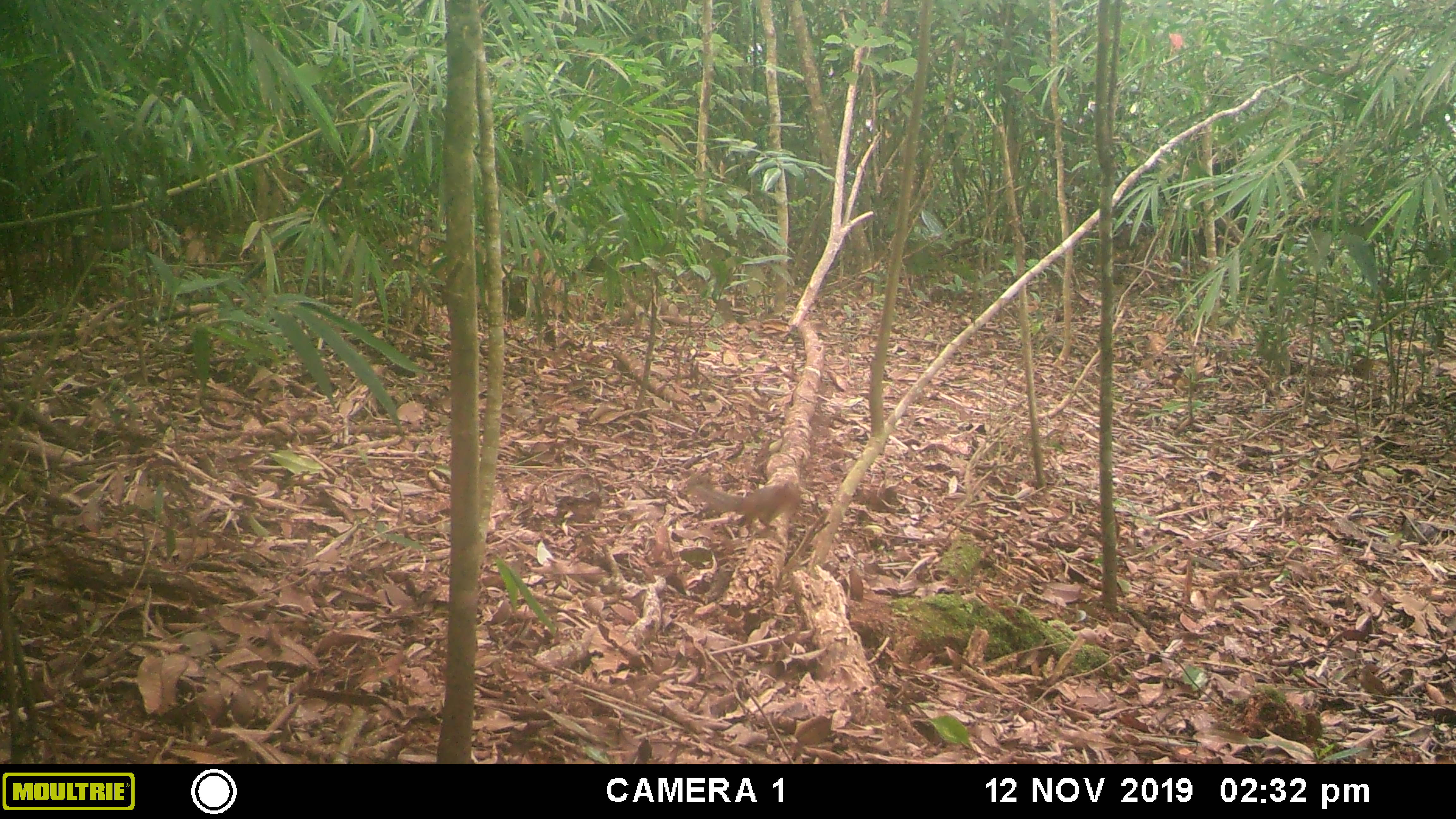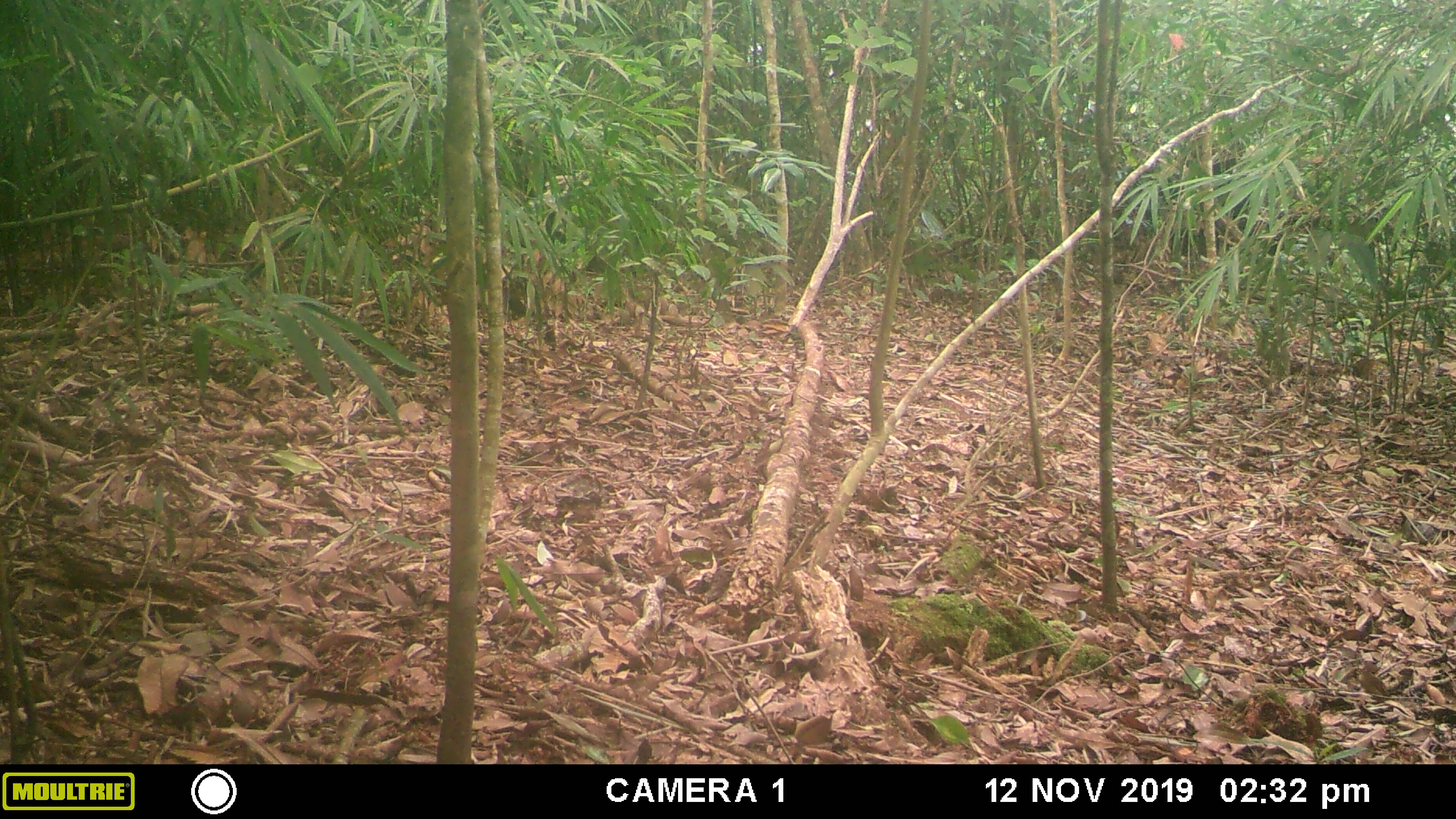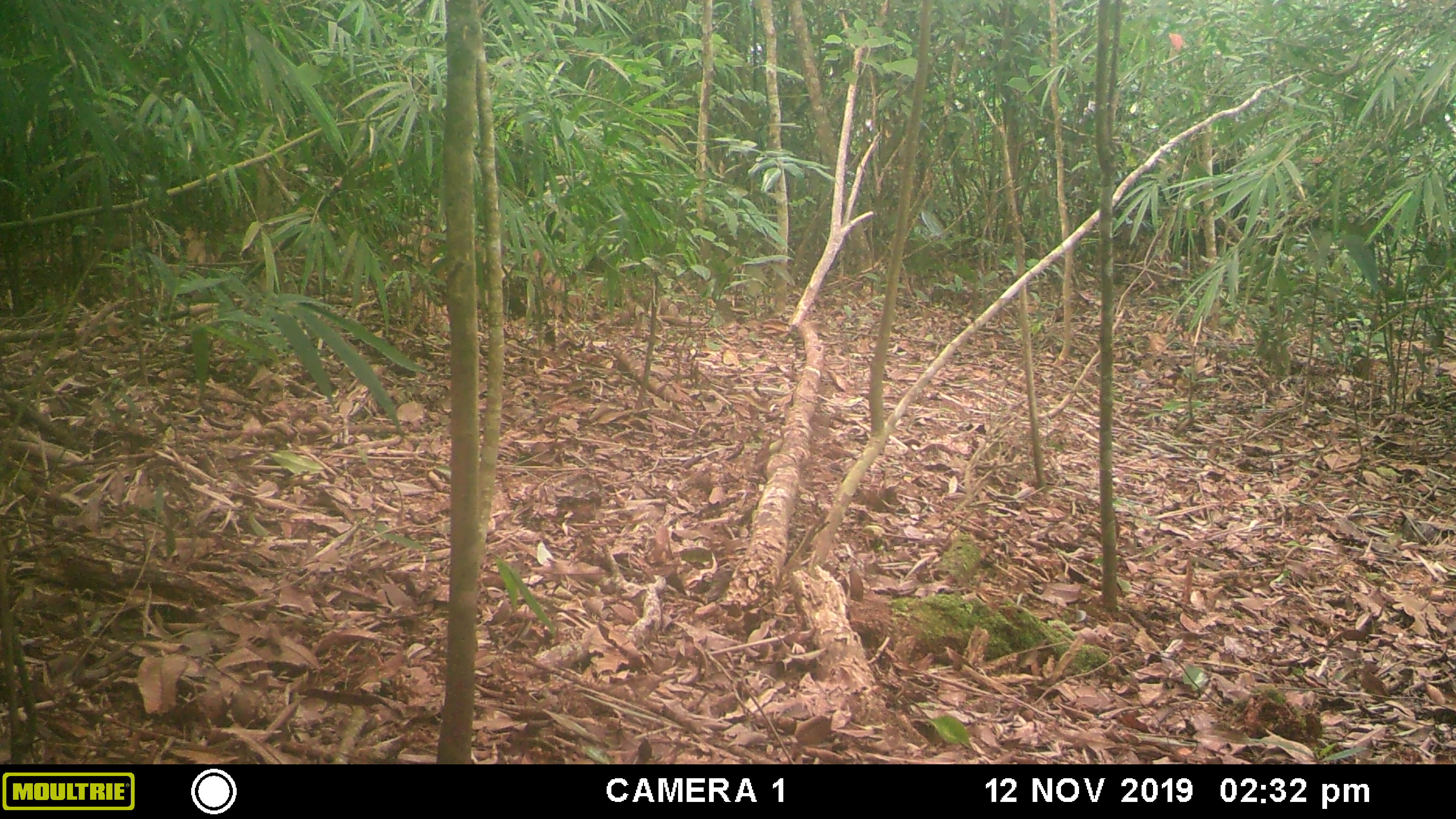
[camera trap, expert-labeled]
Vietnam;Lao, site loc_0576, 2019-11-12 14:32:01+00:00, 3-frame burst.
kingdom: Animalia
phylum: Chordata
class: Mammalia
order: Rodentia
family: Sciuridae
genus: Dremomys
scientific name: Dremomys rufigenis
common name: red-cheeked squirrel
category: red cheeked squirrel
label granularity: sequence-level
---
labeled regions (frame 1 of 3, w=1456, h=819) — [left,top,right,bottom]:
red cheeked squirrel: [686,473,800,537]